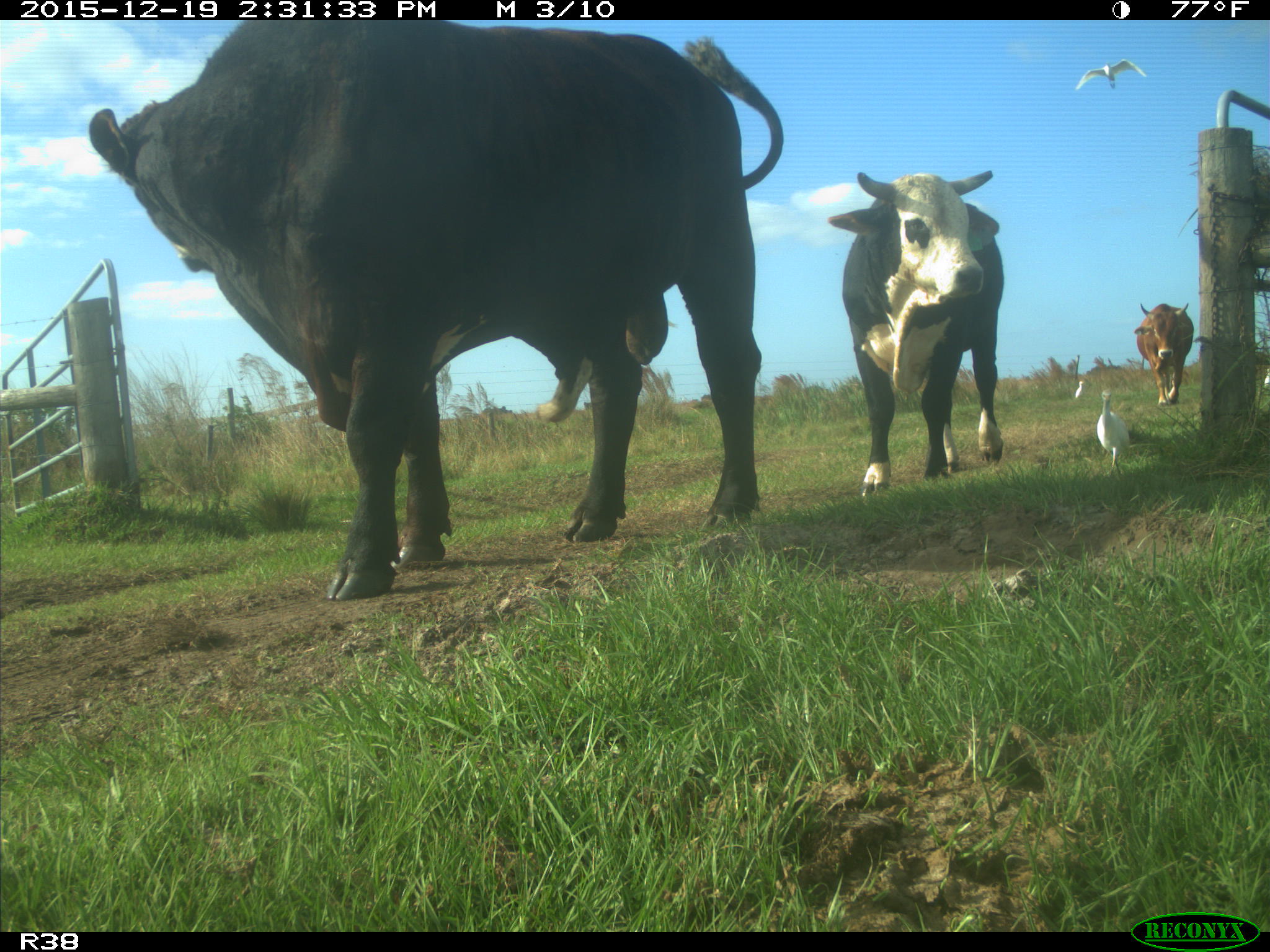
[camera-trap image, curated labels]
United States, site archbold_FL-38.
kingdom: Animalia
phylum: Chordata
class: Mammalia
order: Artiodactyla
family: Bovidae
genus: Bos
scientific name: Bos taurus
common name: domestic cow